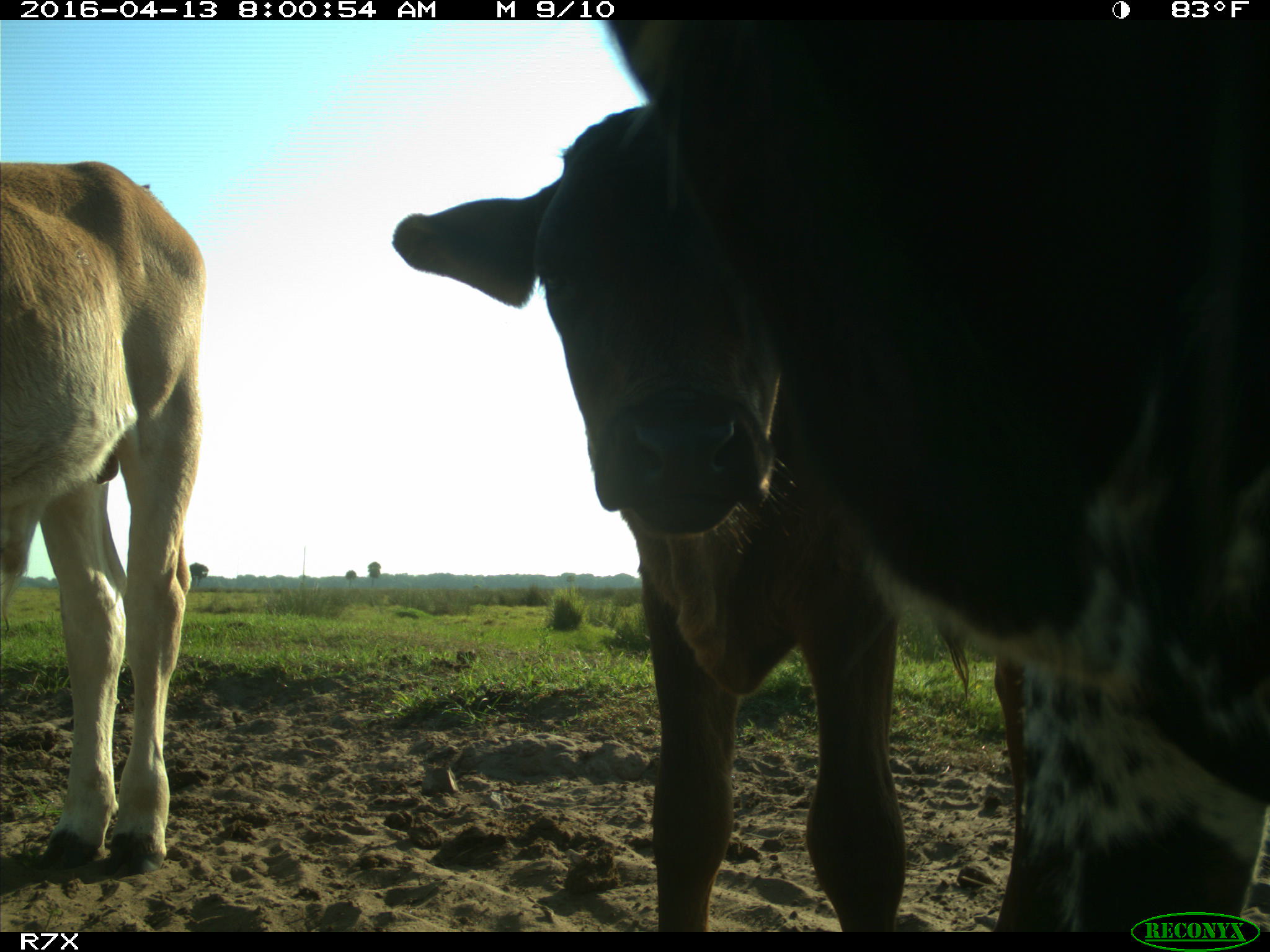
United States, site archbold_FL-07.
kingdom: Animalia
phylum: Chordata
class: Mammalia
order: Artiodactyla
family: Bovidae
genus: Bos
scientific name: Bos taurus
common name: domestic cow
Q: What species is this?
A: Bos taurus (domestic cow).